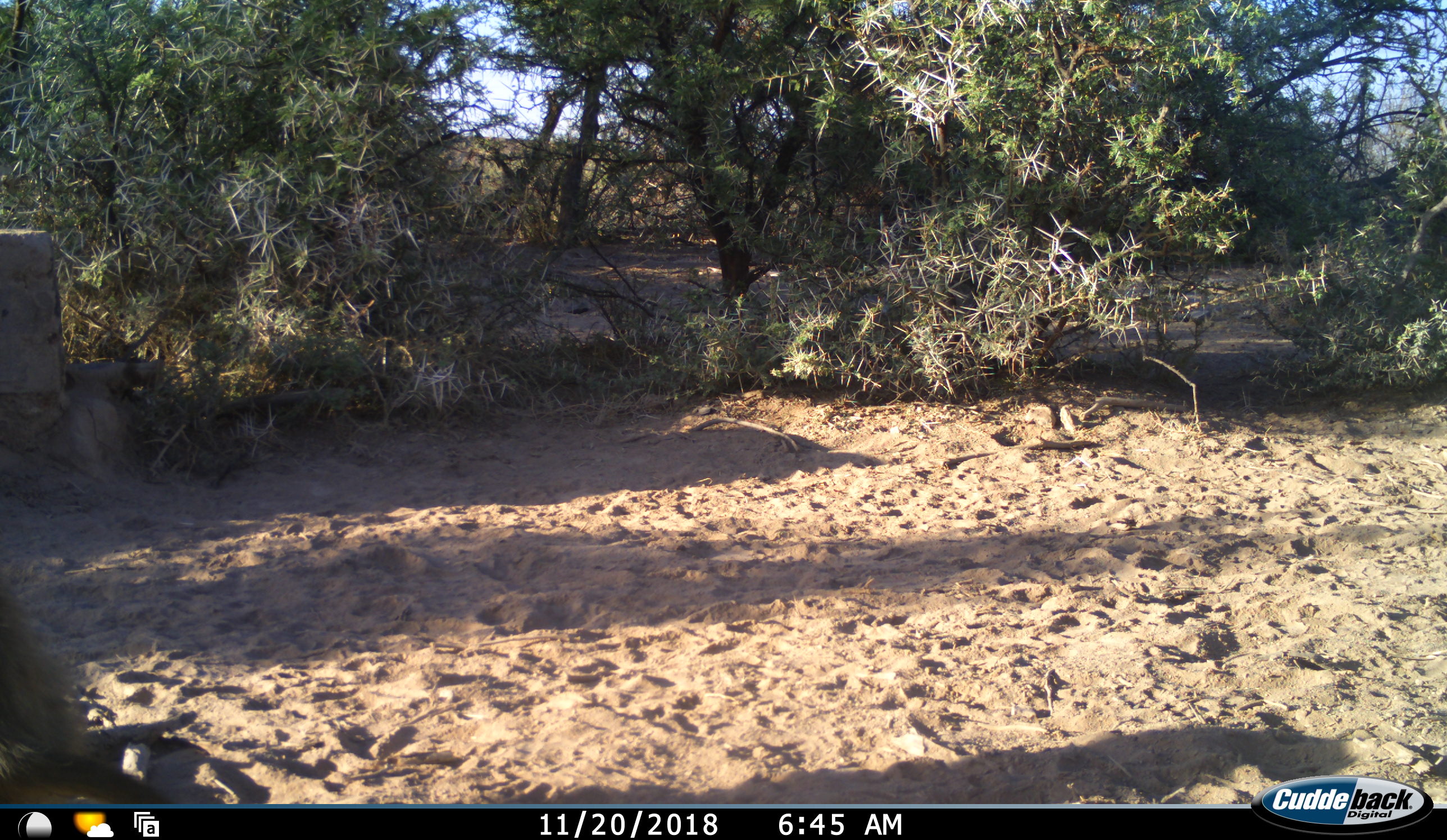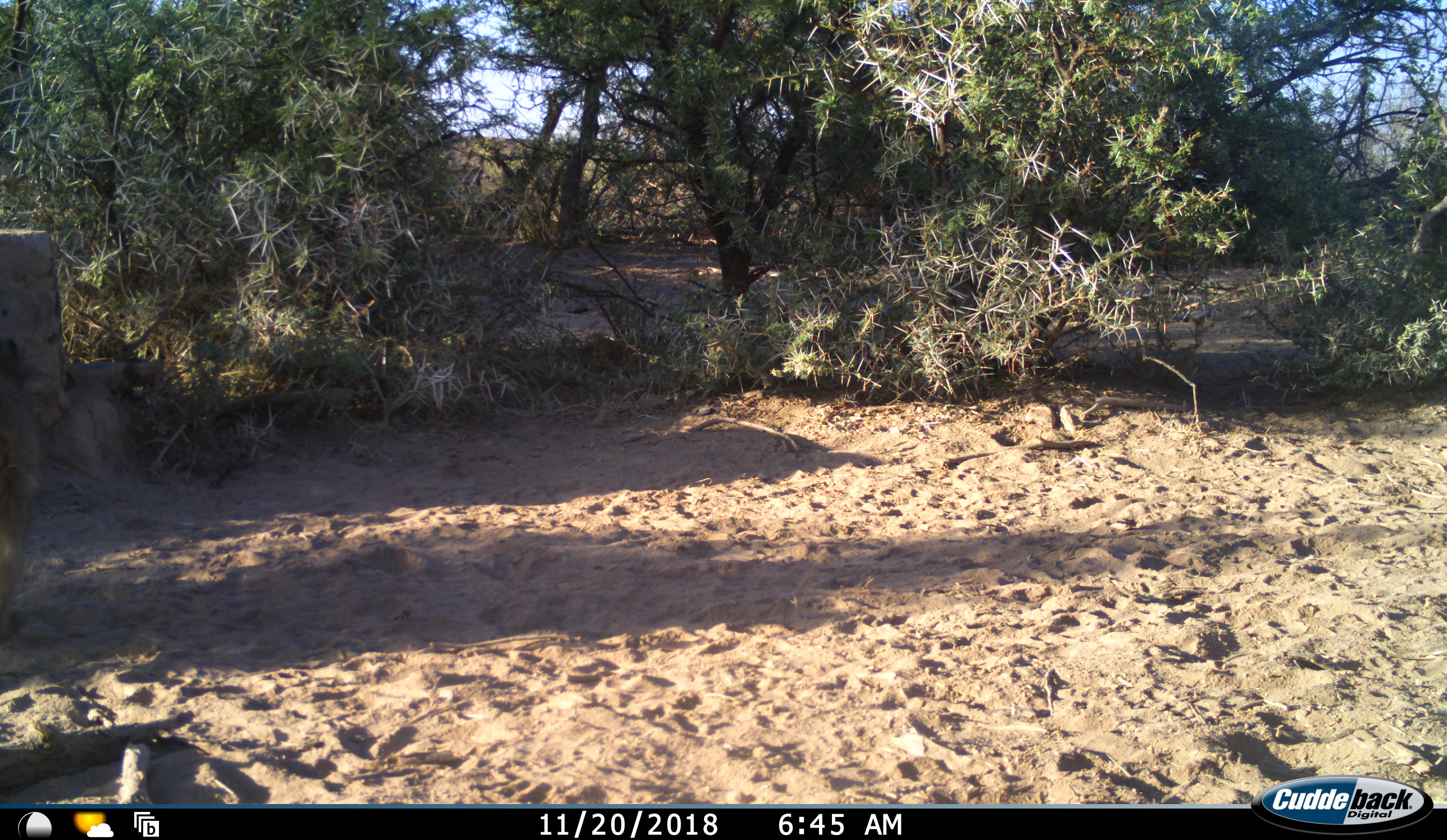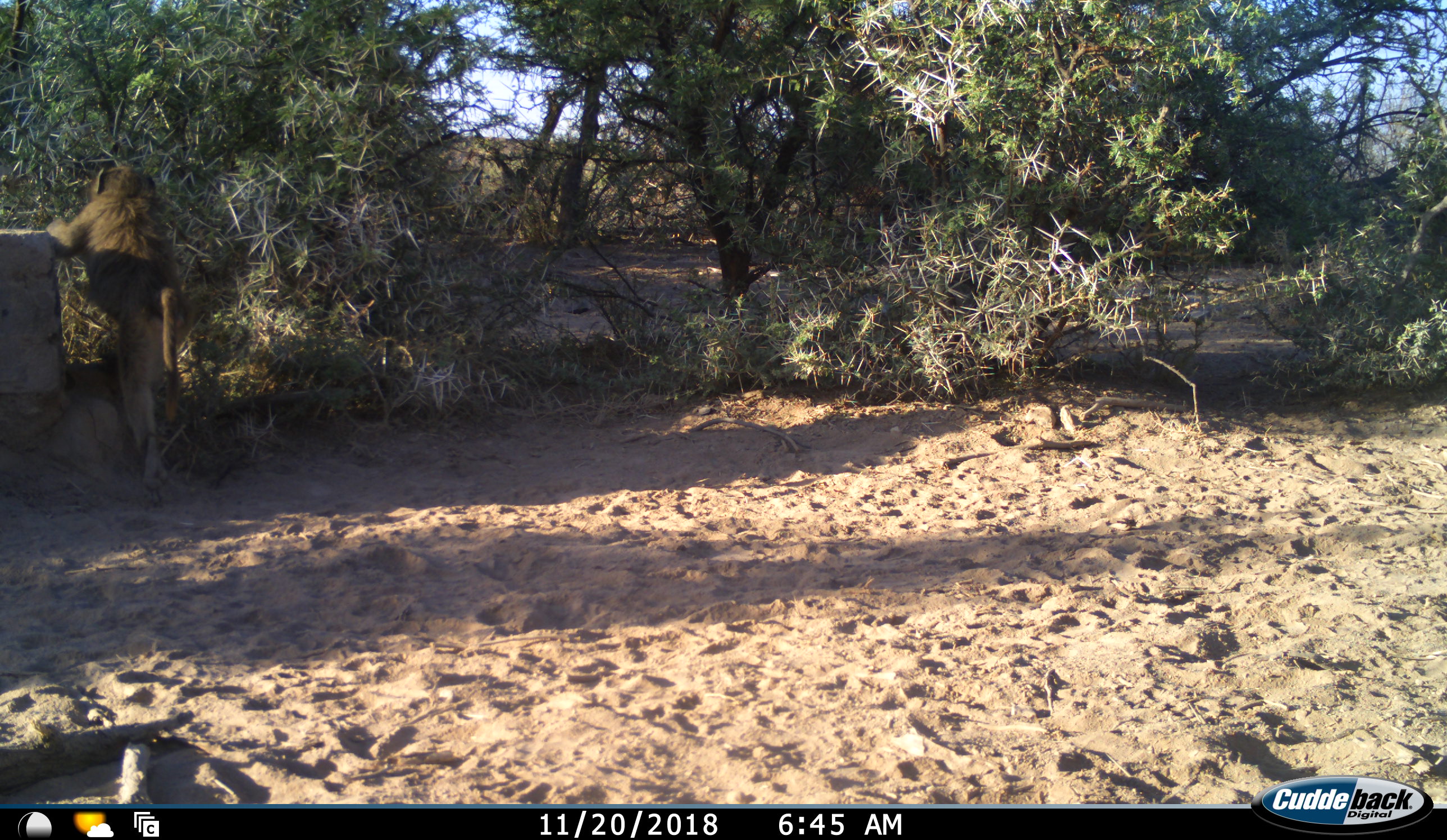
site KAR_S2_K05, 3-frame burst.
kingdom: Animalia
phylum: Chordata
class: Mammalia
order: Primates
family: Cercopithecidae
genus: Papio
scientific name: Papio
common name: baboon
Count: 1.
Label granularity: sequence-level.